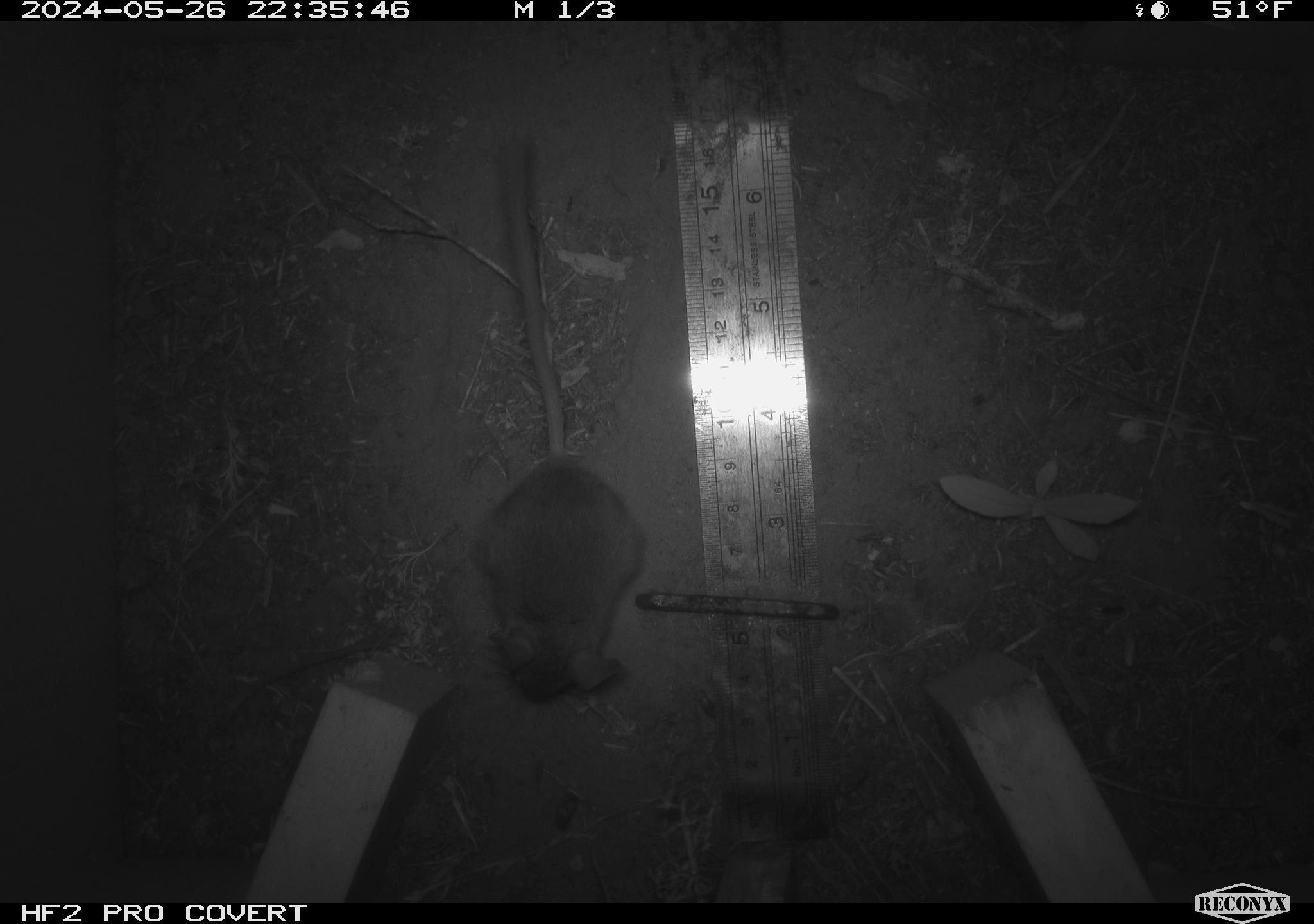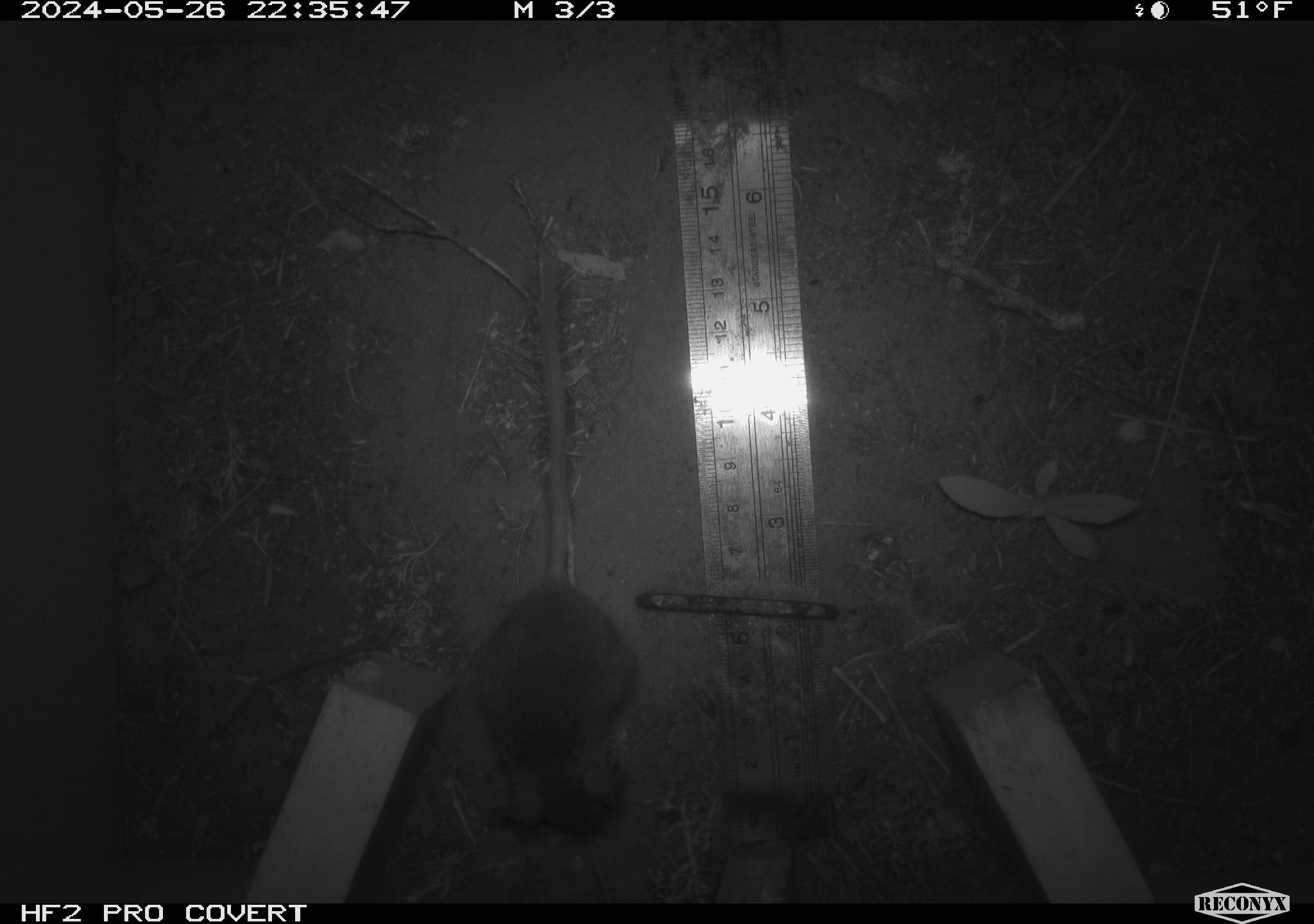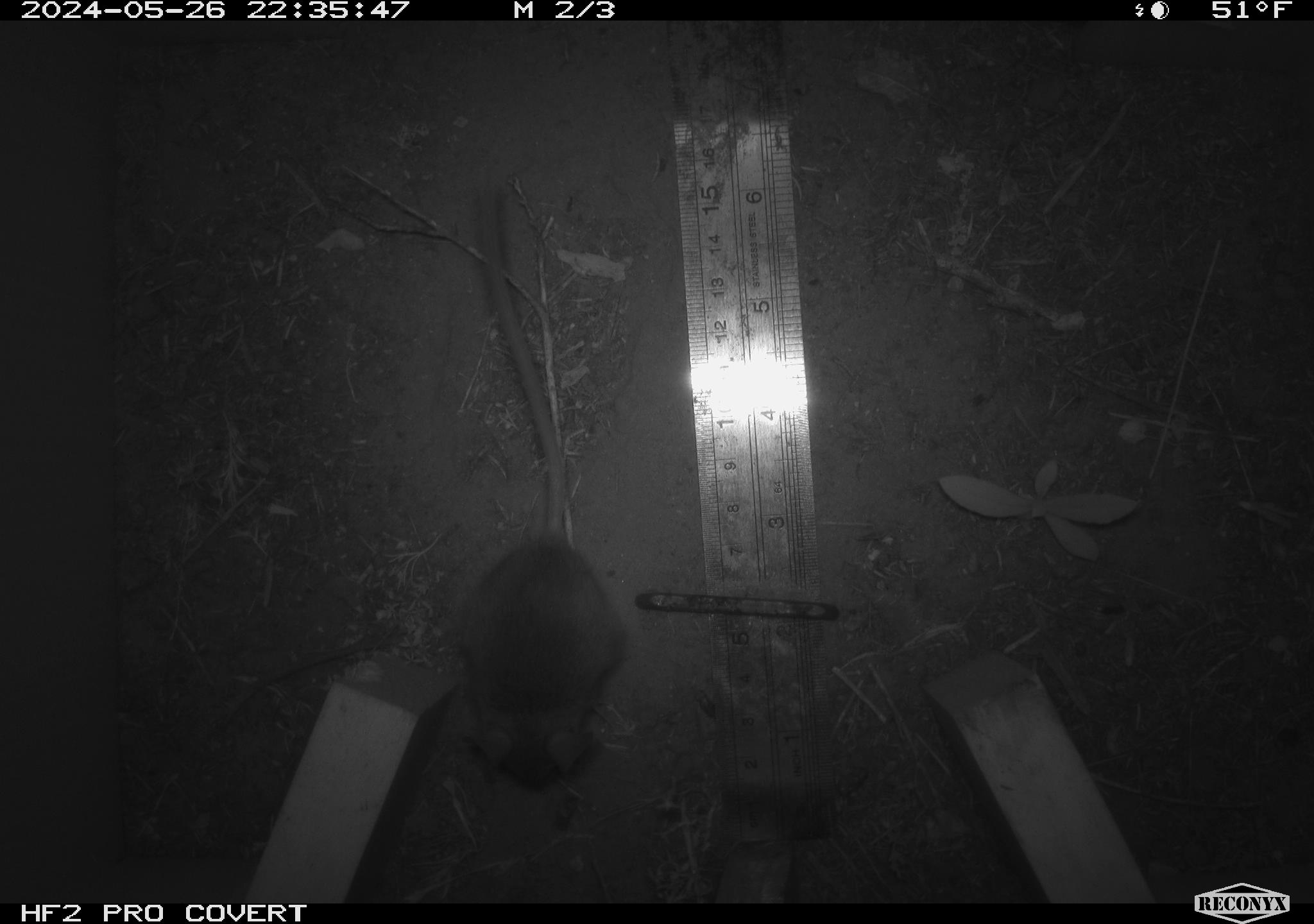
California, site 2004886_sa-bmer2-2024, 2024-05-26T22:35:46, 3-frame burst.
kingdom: Animalia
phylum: Chordata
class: Mammalia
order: Rodentia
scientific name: Rodentia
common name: mouse species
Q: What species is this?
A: Mouse species (Rodentia).